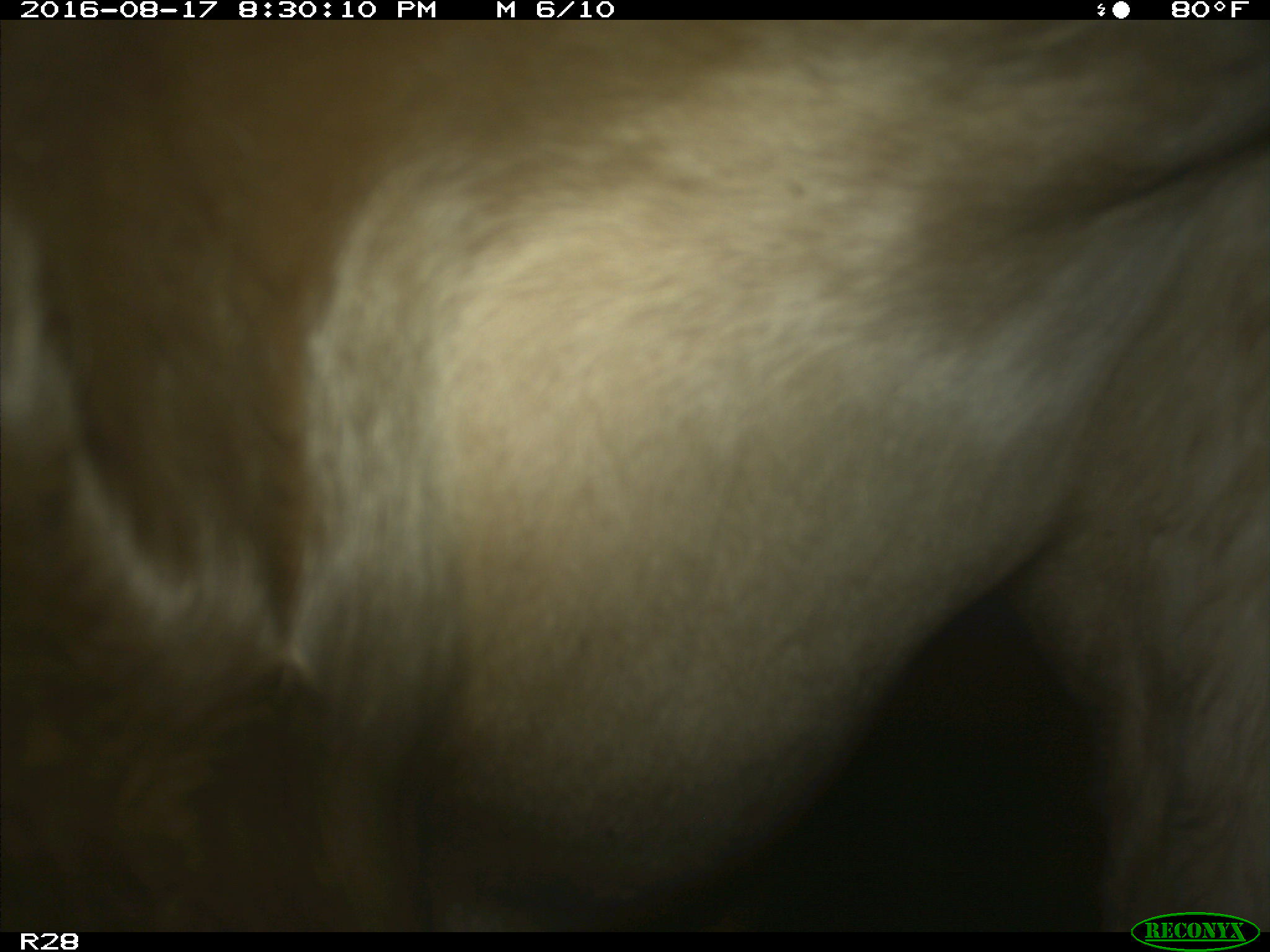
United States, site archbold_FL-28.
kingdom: Animalia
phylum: Chordata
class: Mammalia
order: Artiodactyla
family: Bovidae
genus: Bos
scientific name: Bos taurus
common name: domestic cow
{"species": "Bos taurus (domestic cow)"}